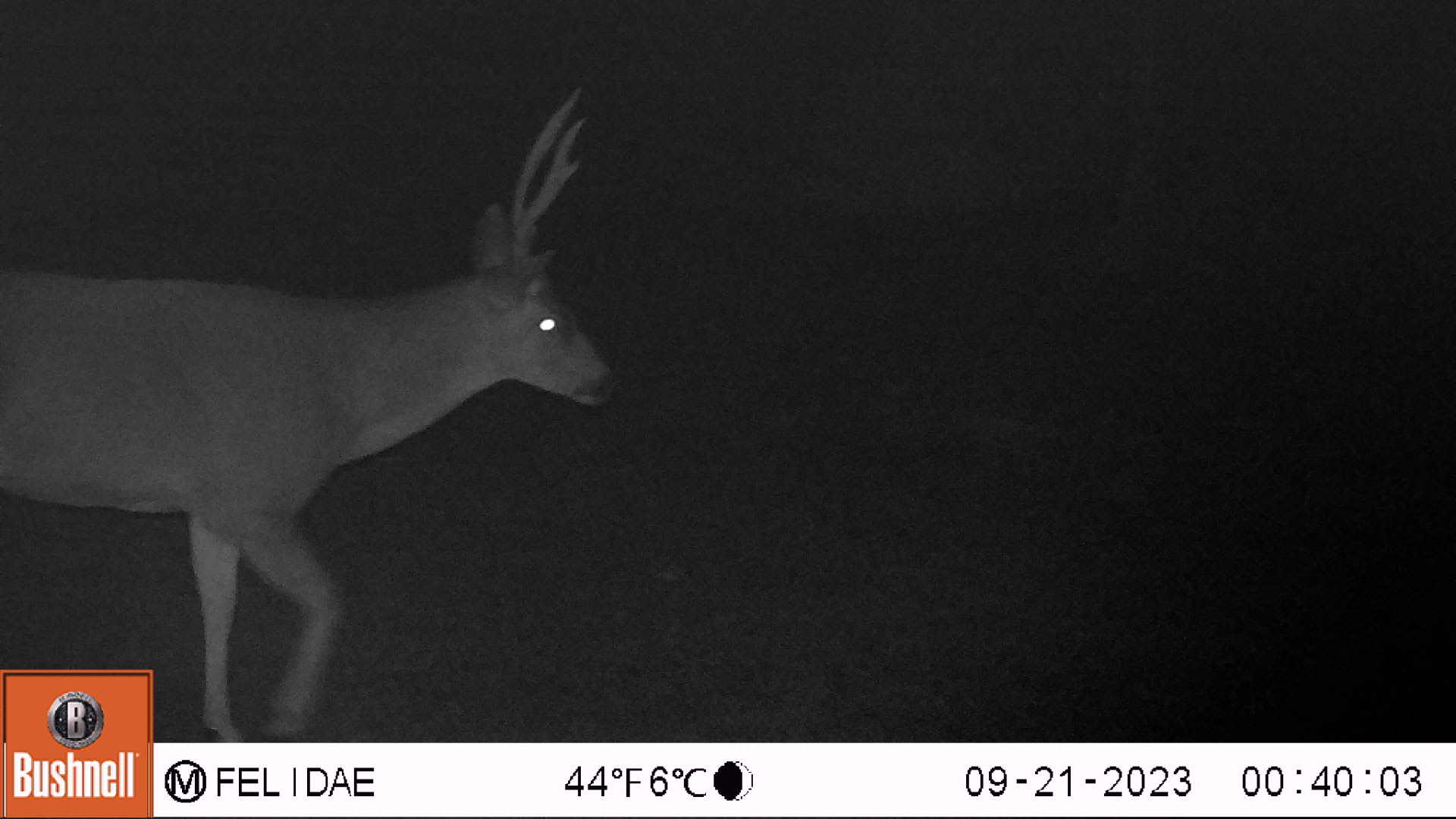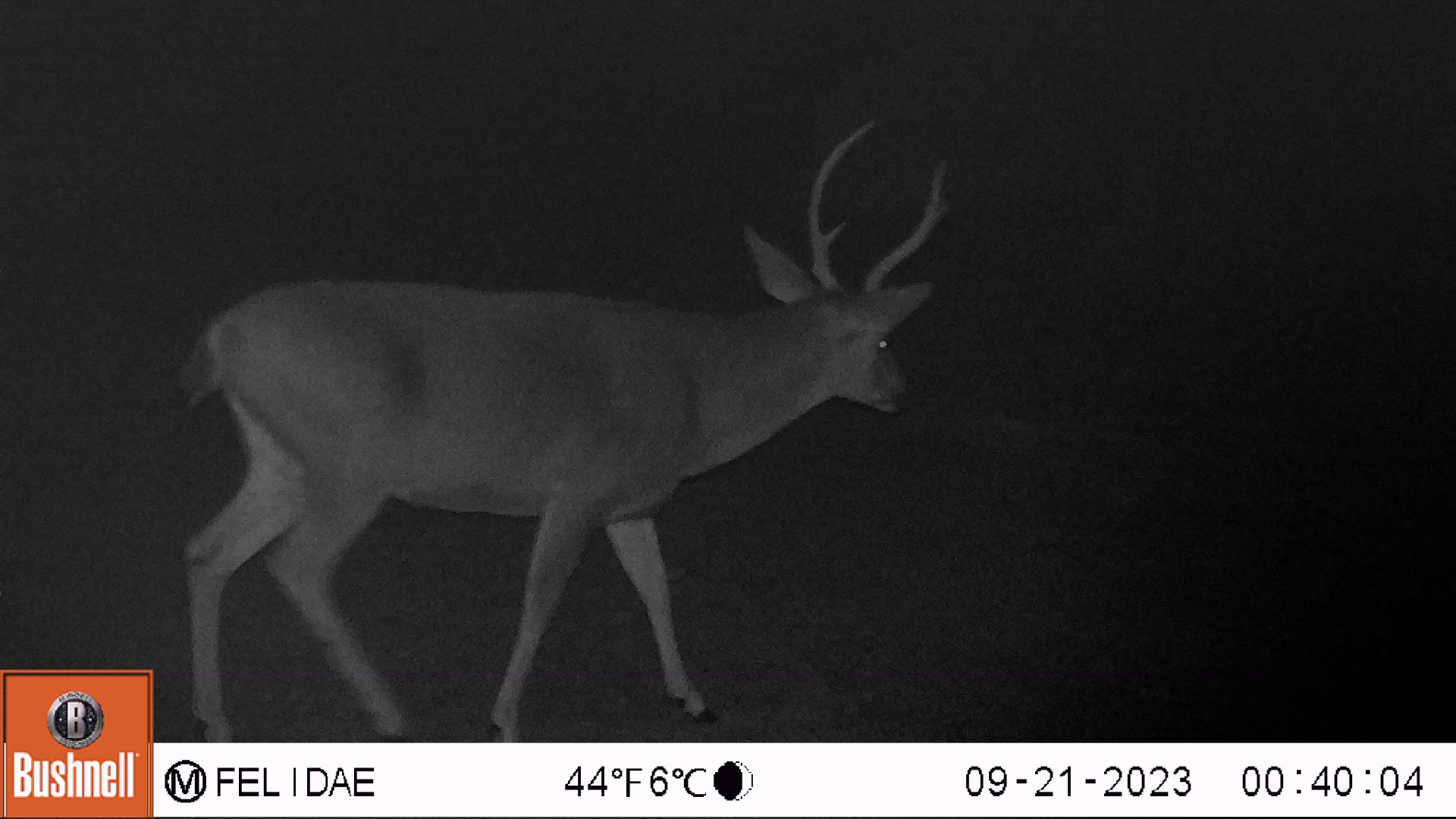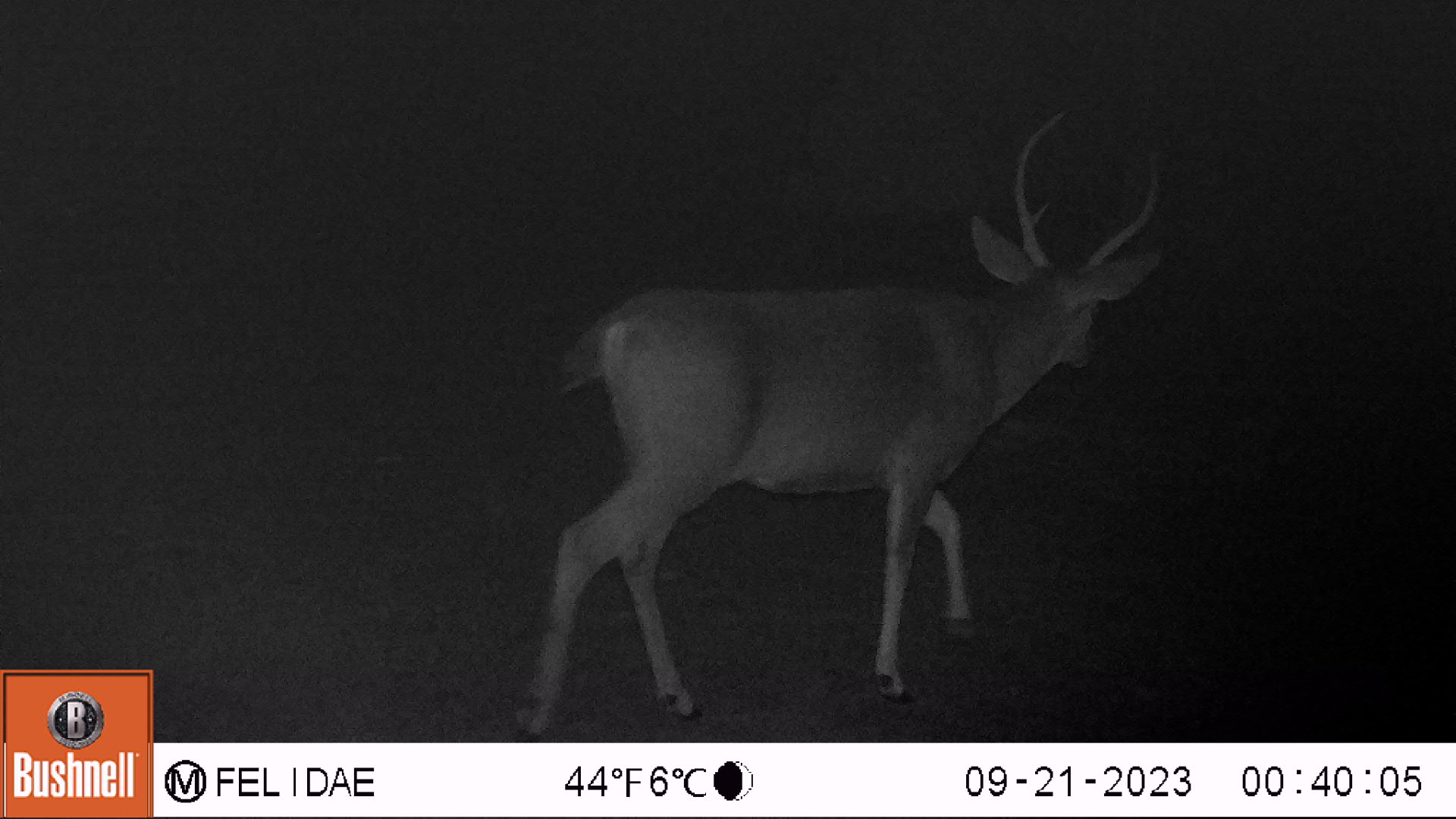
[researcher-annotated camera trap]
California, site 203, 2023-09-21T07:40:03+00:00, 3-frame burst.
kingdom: Animalia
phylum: Chordata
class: Mammalia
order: Artiodactyla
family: Cervidae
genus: Odocoileus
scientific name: Odocoileus hemionus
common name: mule deer